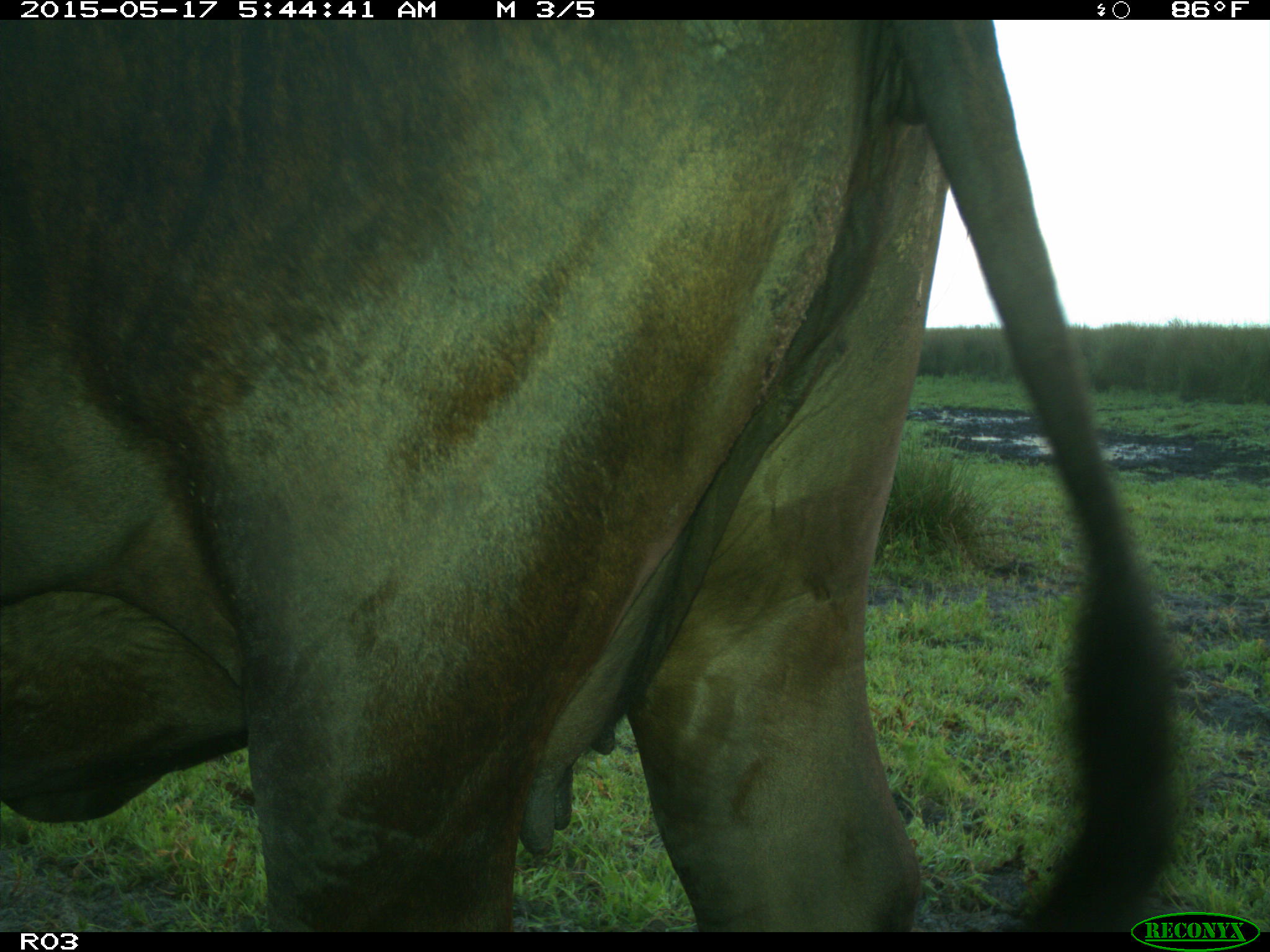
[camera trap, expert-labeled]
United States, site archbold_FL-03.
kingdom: Animalia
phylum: Chordata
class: Mammalia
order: Artiodactyla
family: Bovidae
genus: Bos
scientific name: Bos taurus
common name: domestic cow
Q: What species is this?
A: Bos taurus (domestic cow).